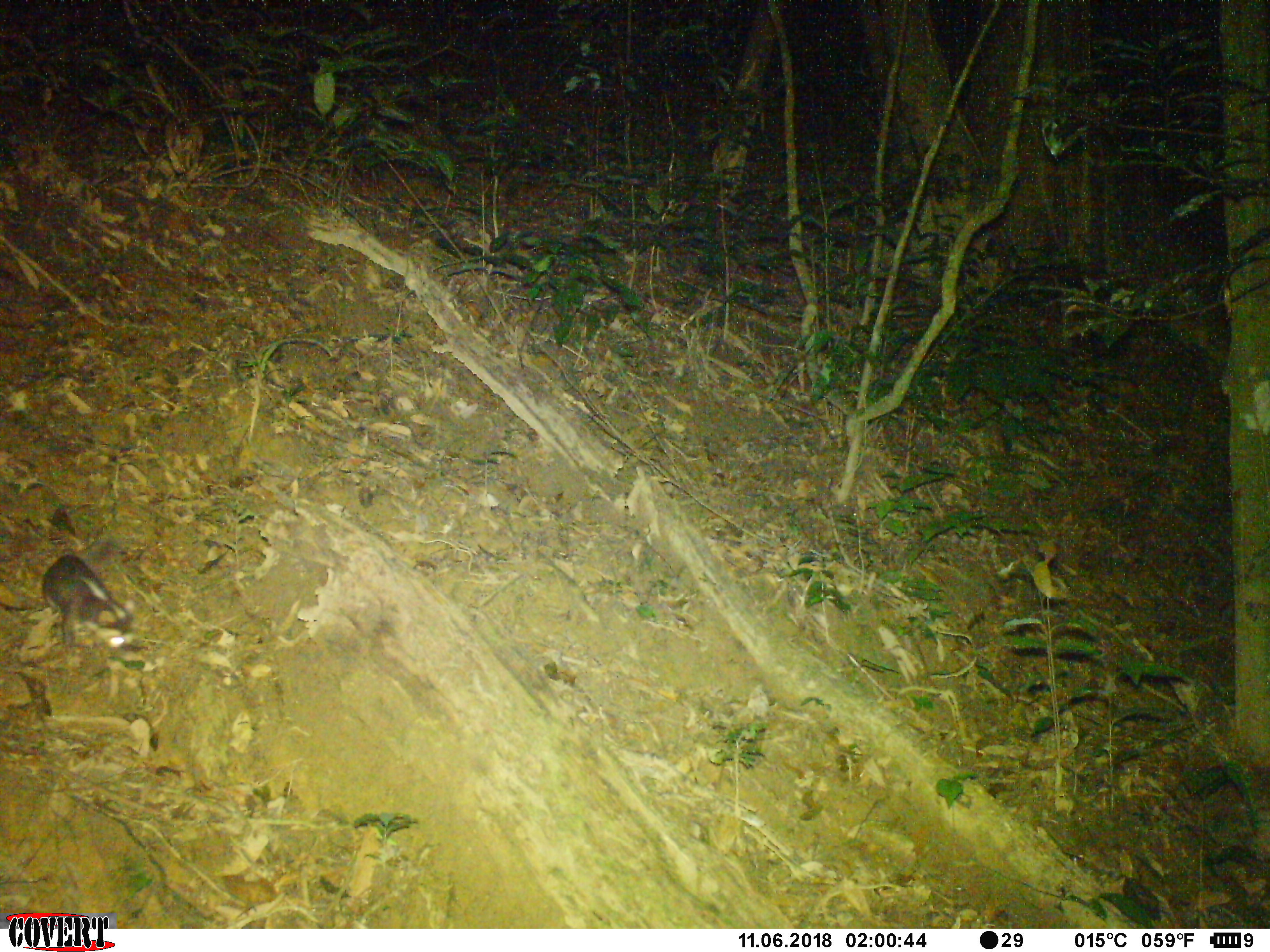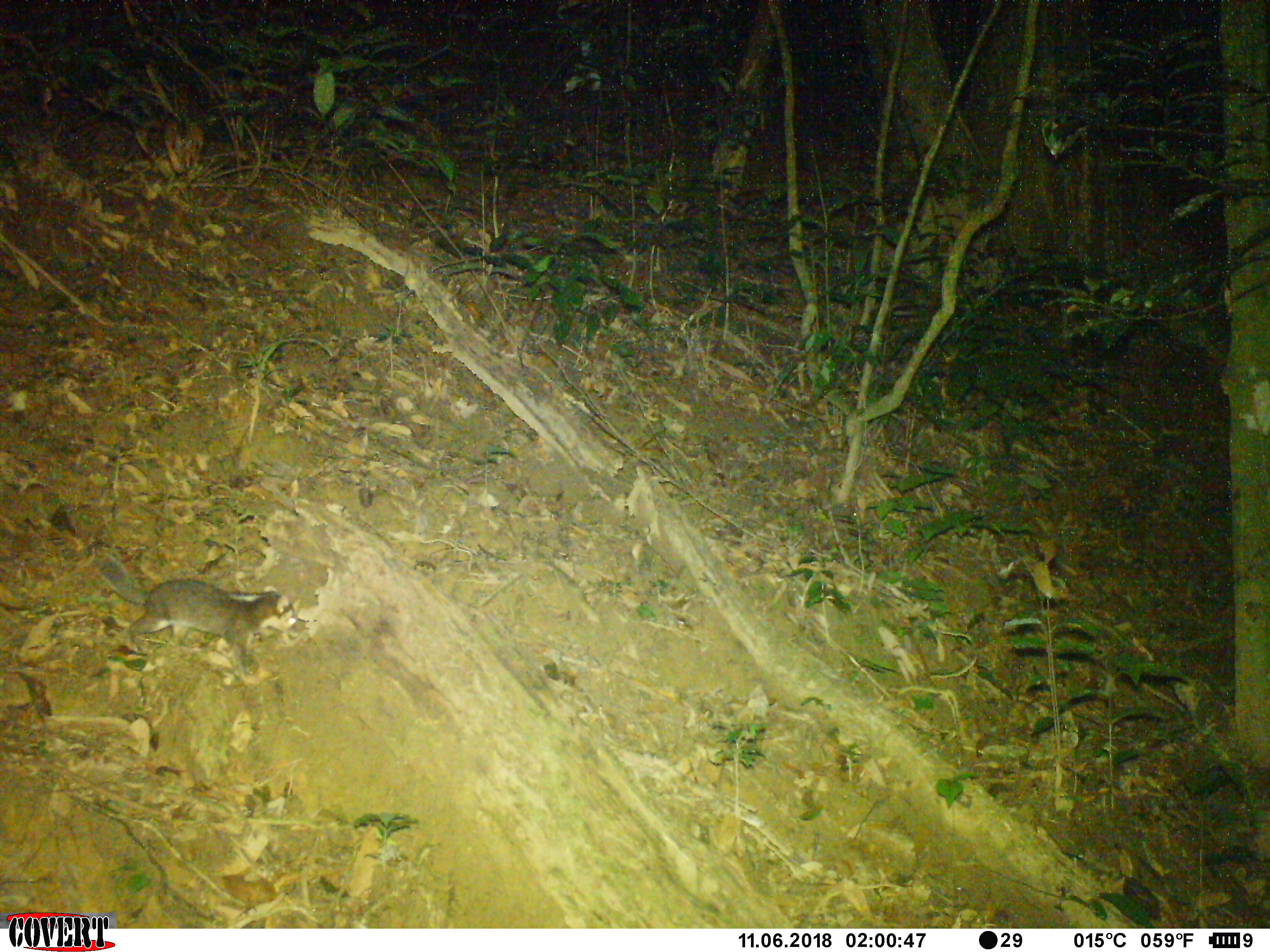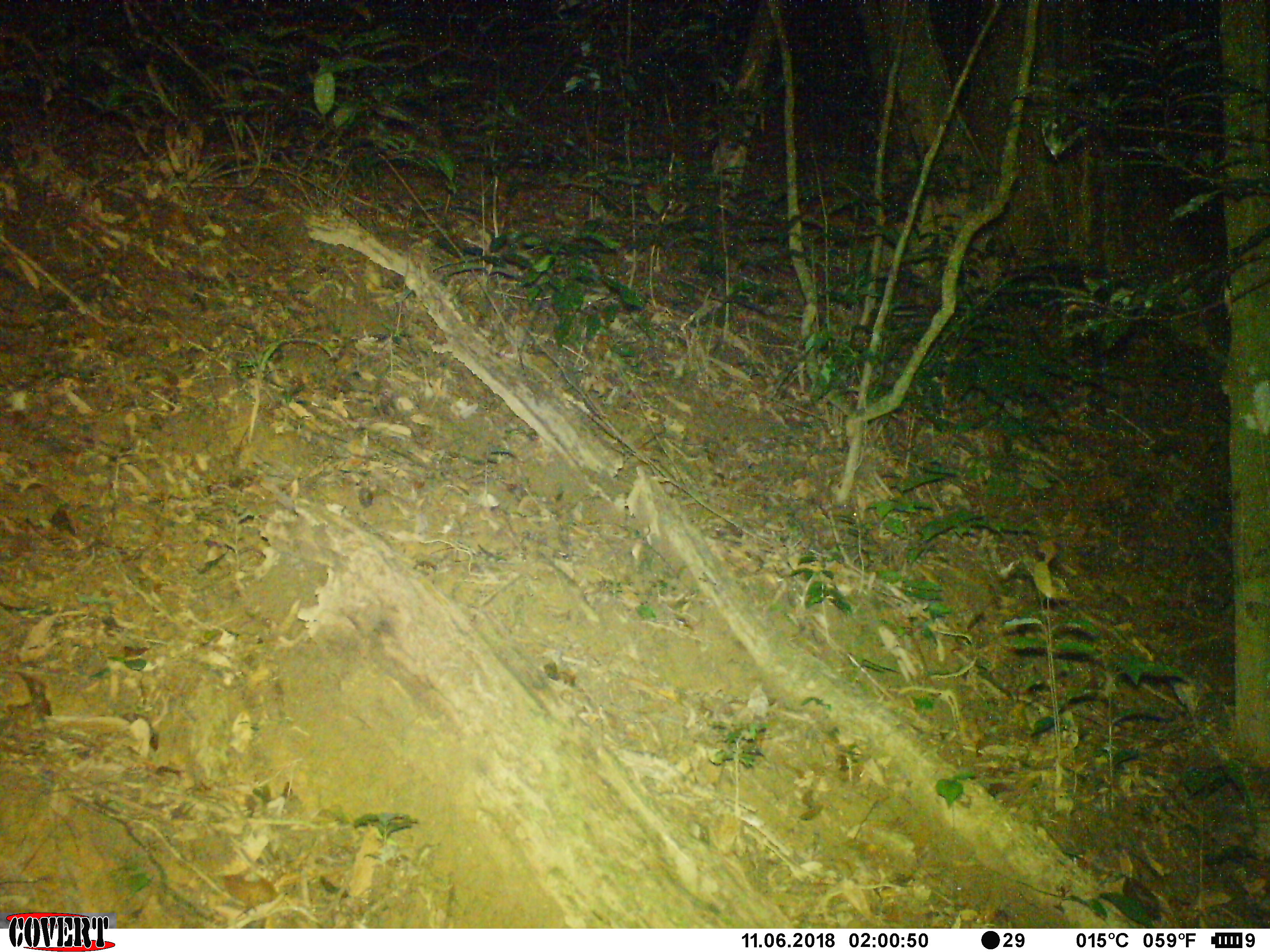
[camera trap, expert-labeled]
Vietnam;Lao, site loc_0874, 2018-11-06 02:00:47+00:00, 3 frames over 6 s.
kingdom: Animalia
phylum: Chordata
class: Mammalia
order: Carnivora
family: Mustelidae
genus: Melogale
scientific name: Melogale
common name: ferret badger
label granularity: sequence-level